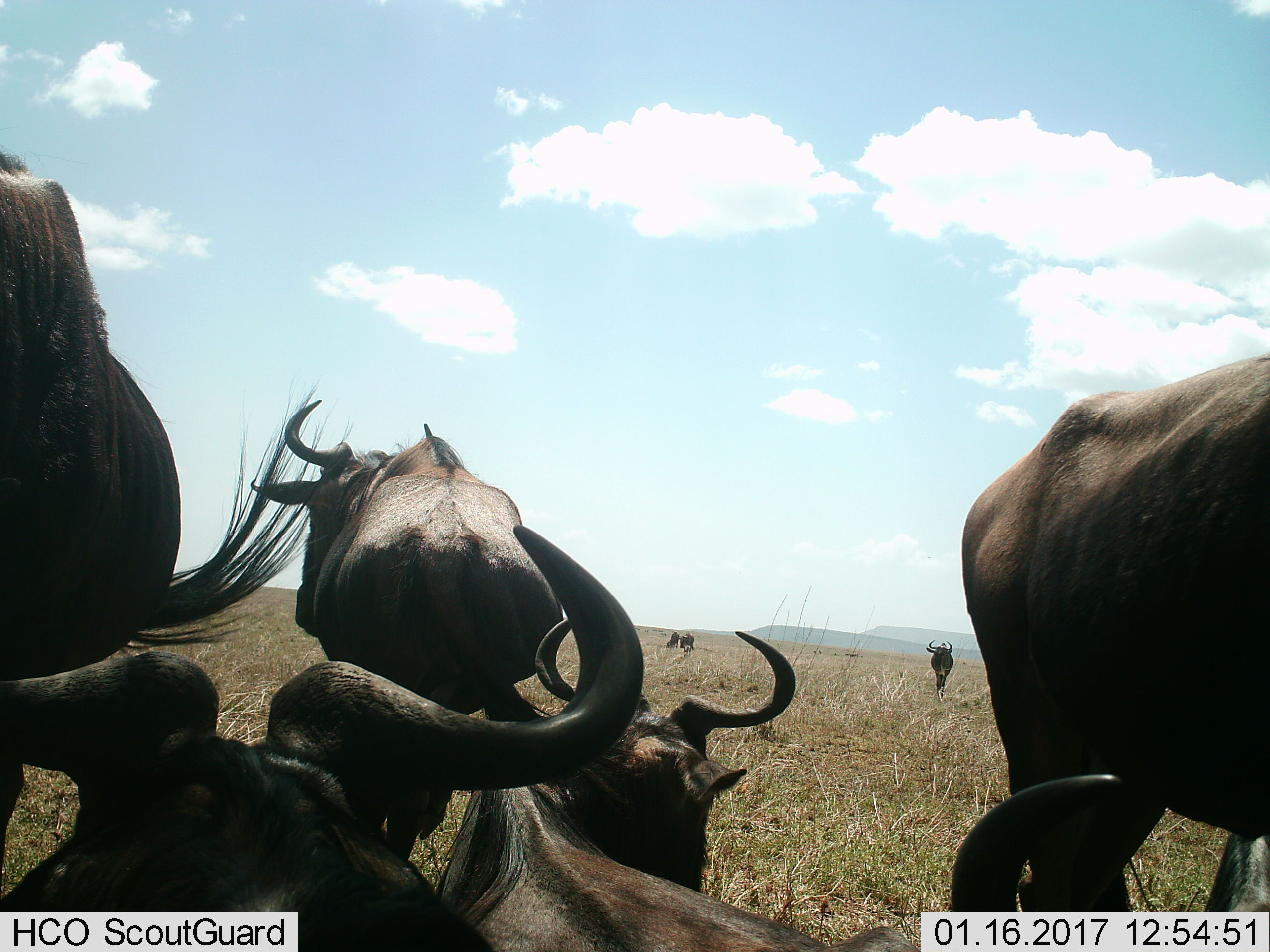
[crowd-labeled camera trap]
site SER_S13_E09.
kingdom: Animalia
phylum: Chordata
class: Mammalia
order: Artiodactyla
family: Bovidae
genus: Connochaetes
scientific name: Connochaetes taurinus taurinus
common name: blue wildebeest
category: wildebeestblue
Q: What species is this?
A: Wildebeestblue (blue wildebeest) (Connochaetes taurinus taurinus).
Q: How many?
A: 8.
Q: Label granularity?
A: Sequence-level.